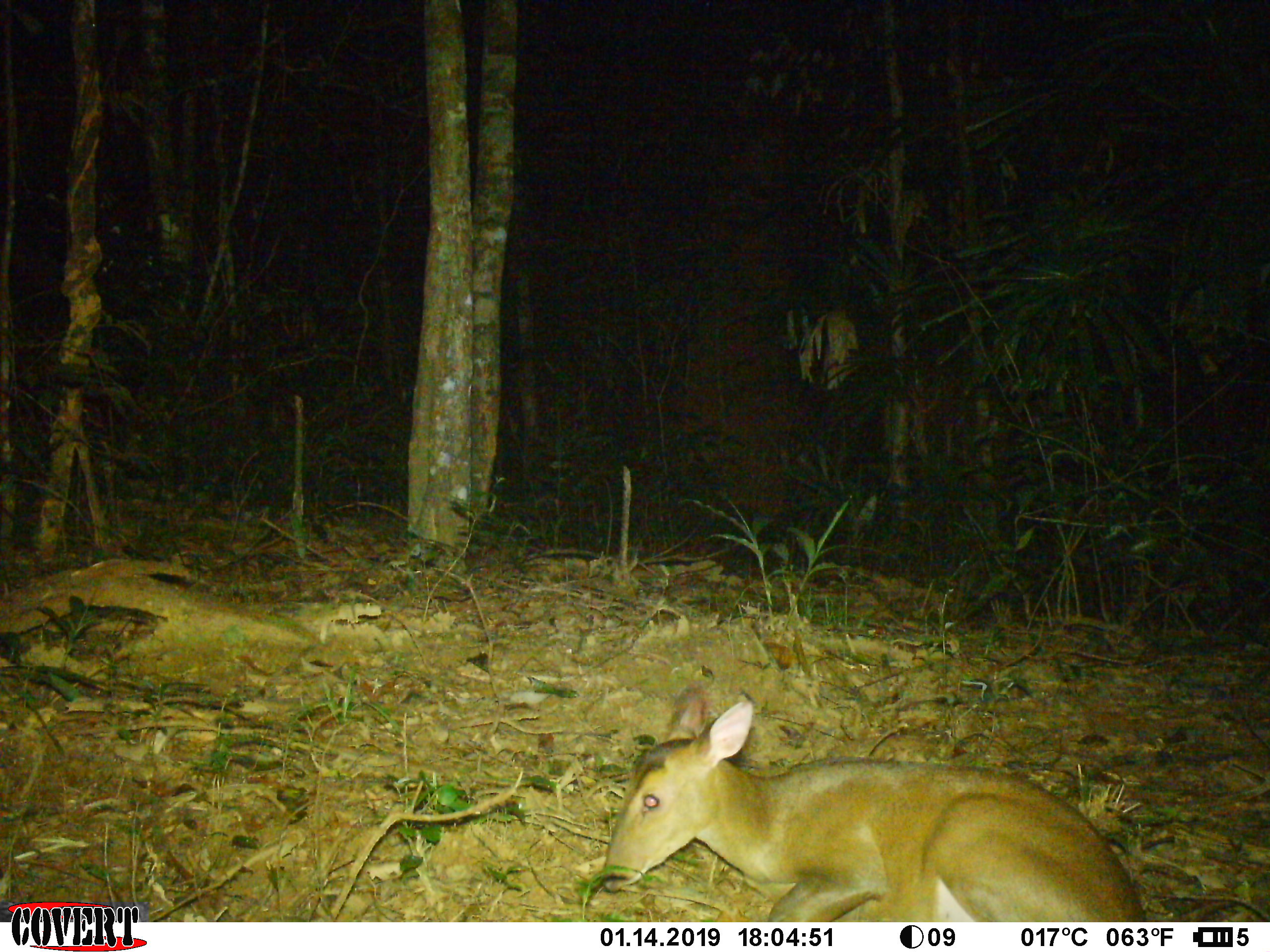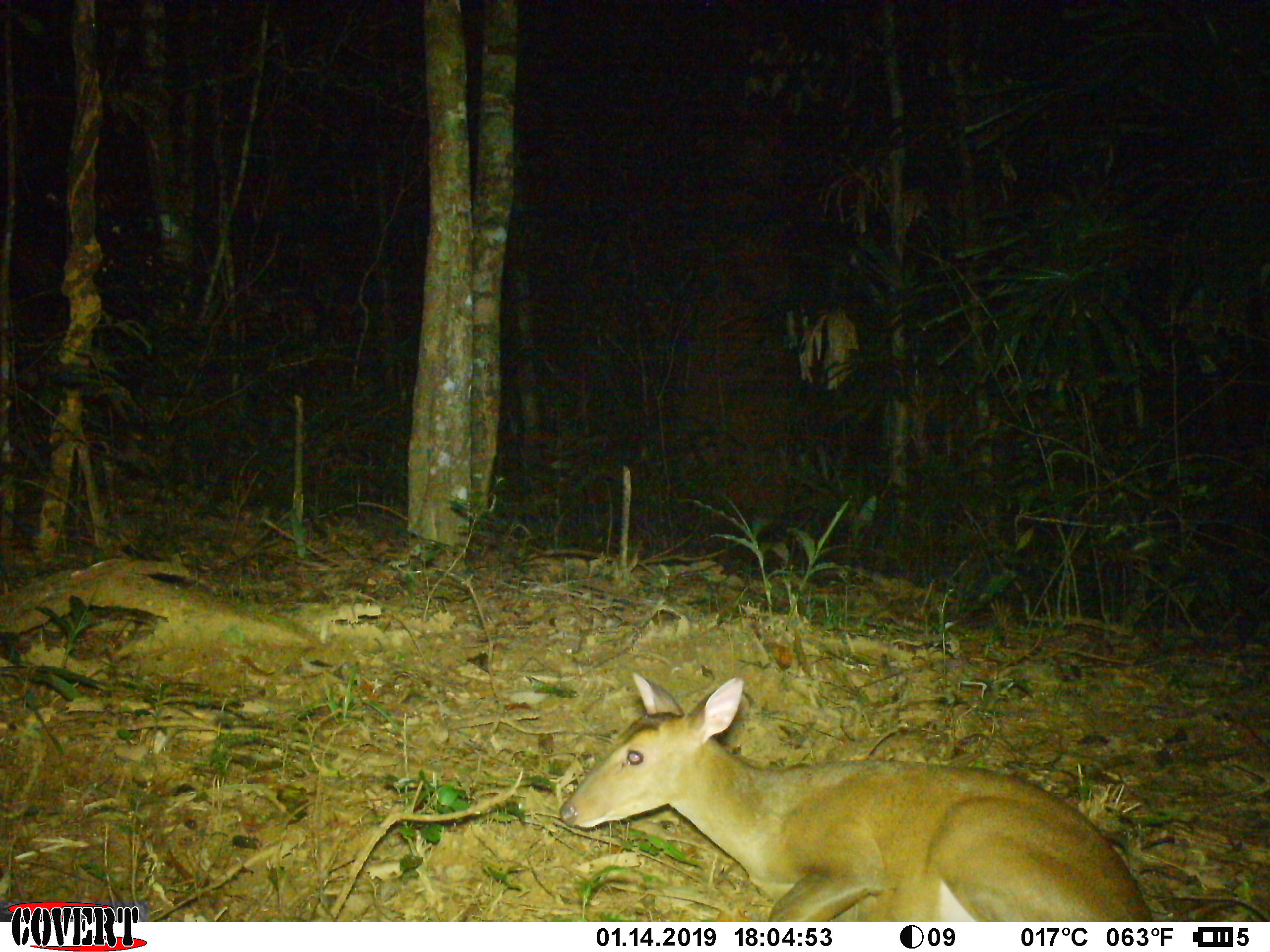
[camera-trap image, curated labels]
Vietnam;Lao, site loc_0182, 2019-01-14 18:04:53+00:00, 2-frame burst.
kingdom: Animalia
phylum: Chordata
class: Mammalia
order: Artiodactyla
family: Cervidae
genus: Muntiacus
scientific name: Muntiacus vuquangensis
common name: large-antlered muntjac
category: large antlered muntjac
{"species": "large antlered muntjac (large-antlered muntjac) (Muntiacus vuquangensis)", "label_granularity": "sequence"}